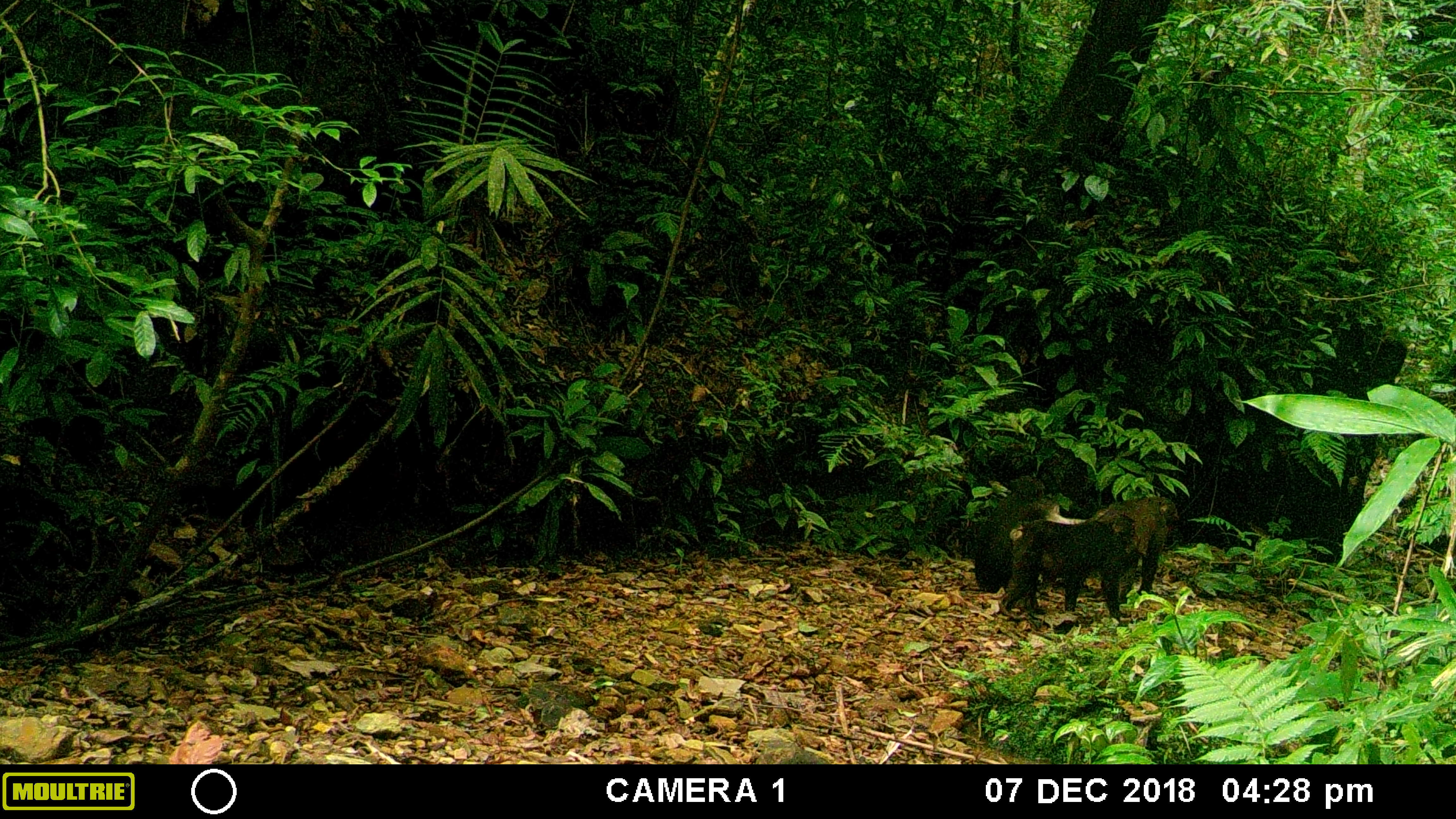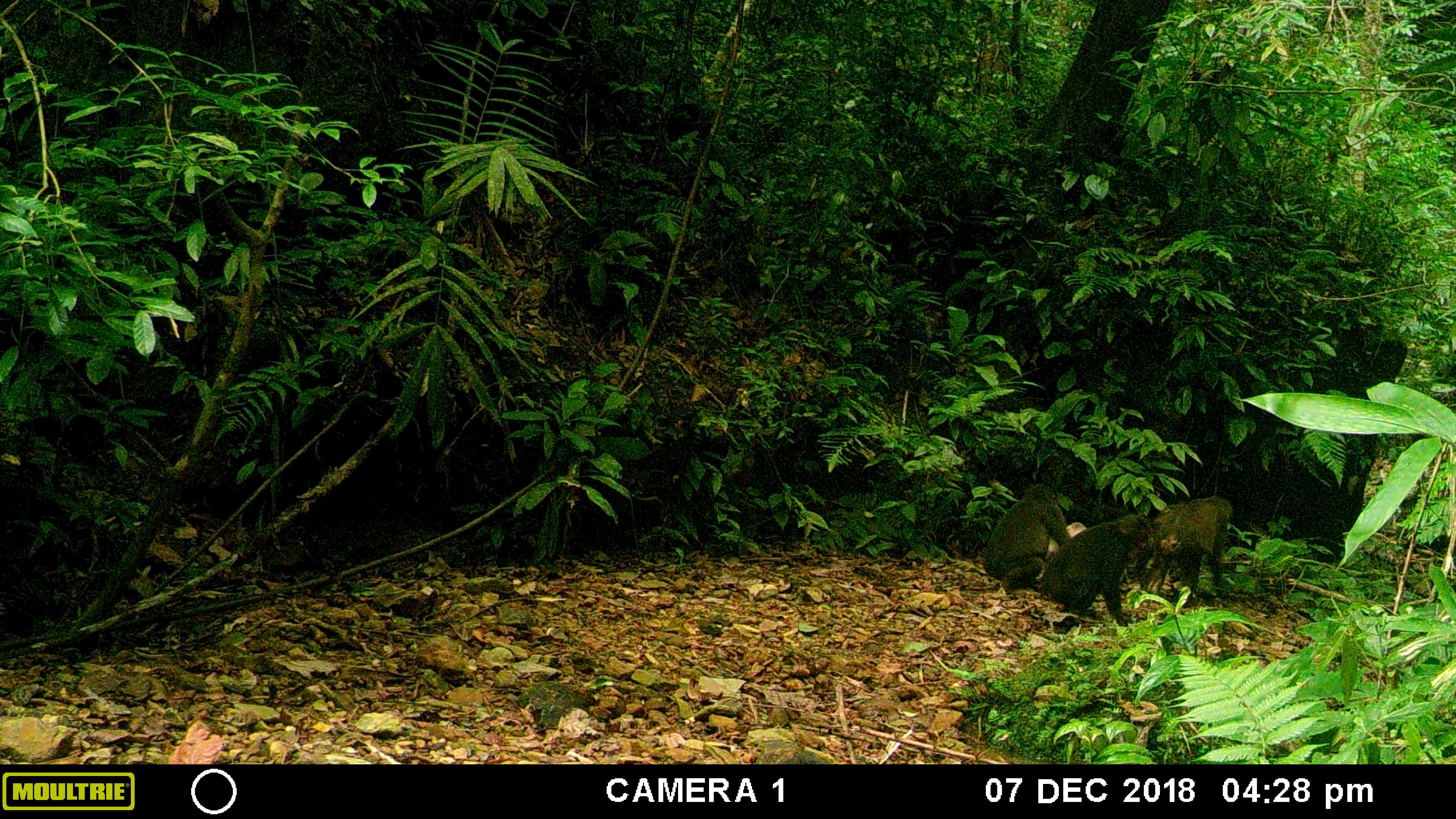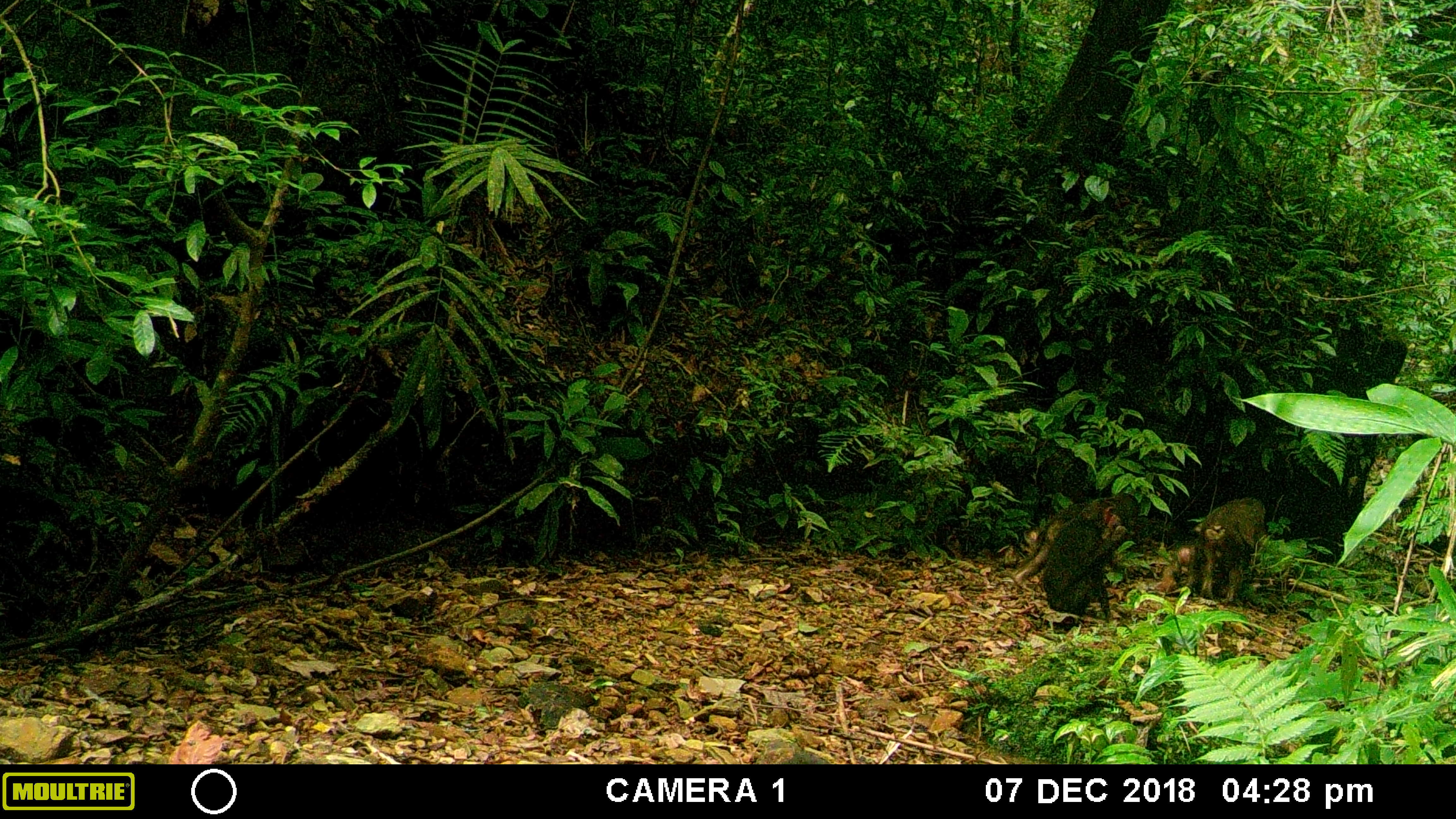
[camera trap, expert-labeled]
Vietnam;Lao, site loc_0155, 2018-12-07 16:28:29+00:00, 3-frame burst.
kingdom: Animalia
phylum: Chordata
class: Mammalia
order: Primates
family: Cercopithecidae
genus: Macaca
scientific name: Macaca arctoides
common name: stump-tailed macaque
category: stump tailed macaque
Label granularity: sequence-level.